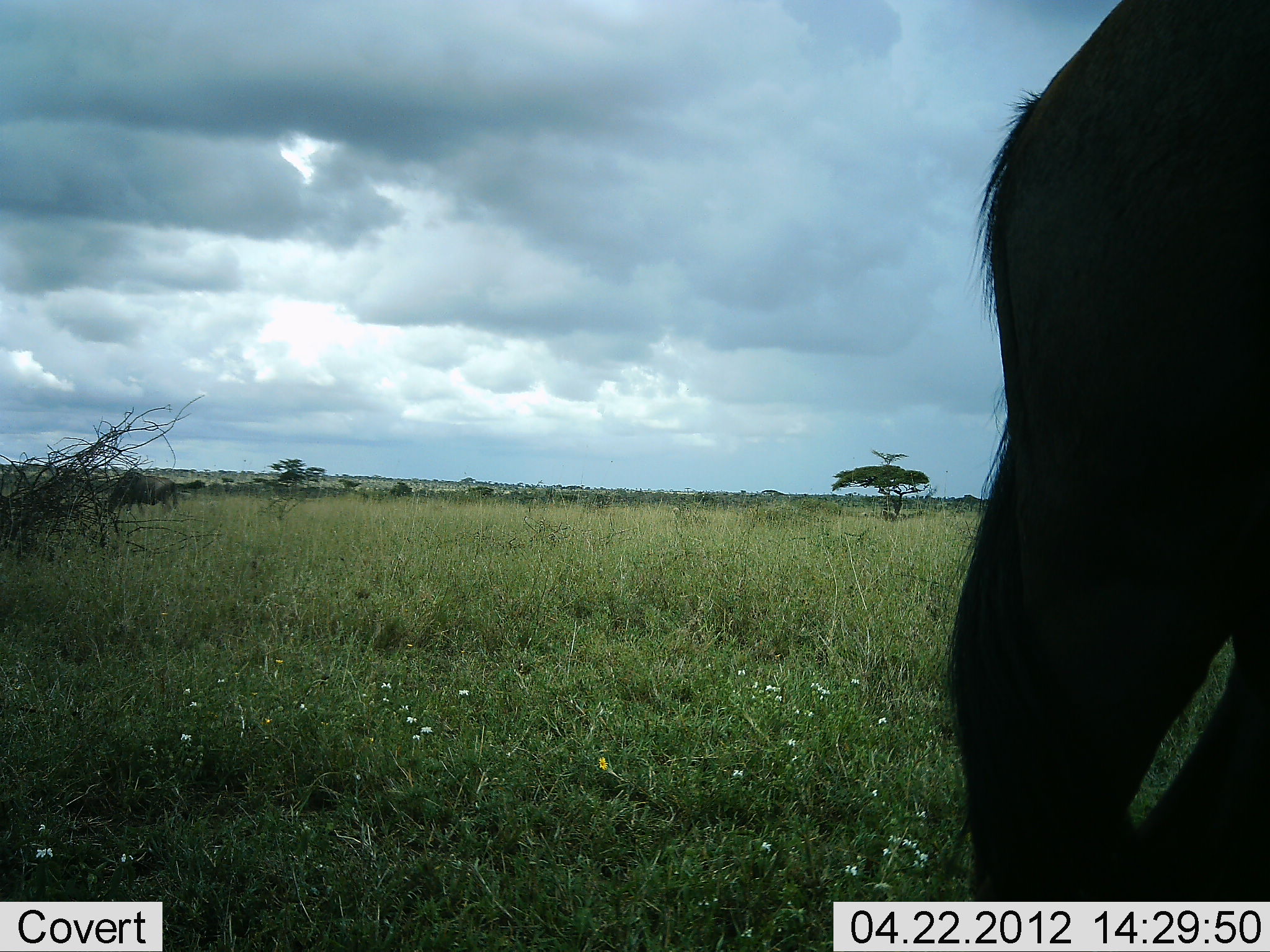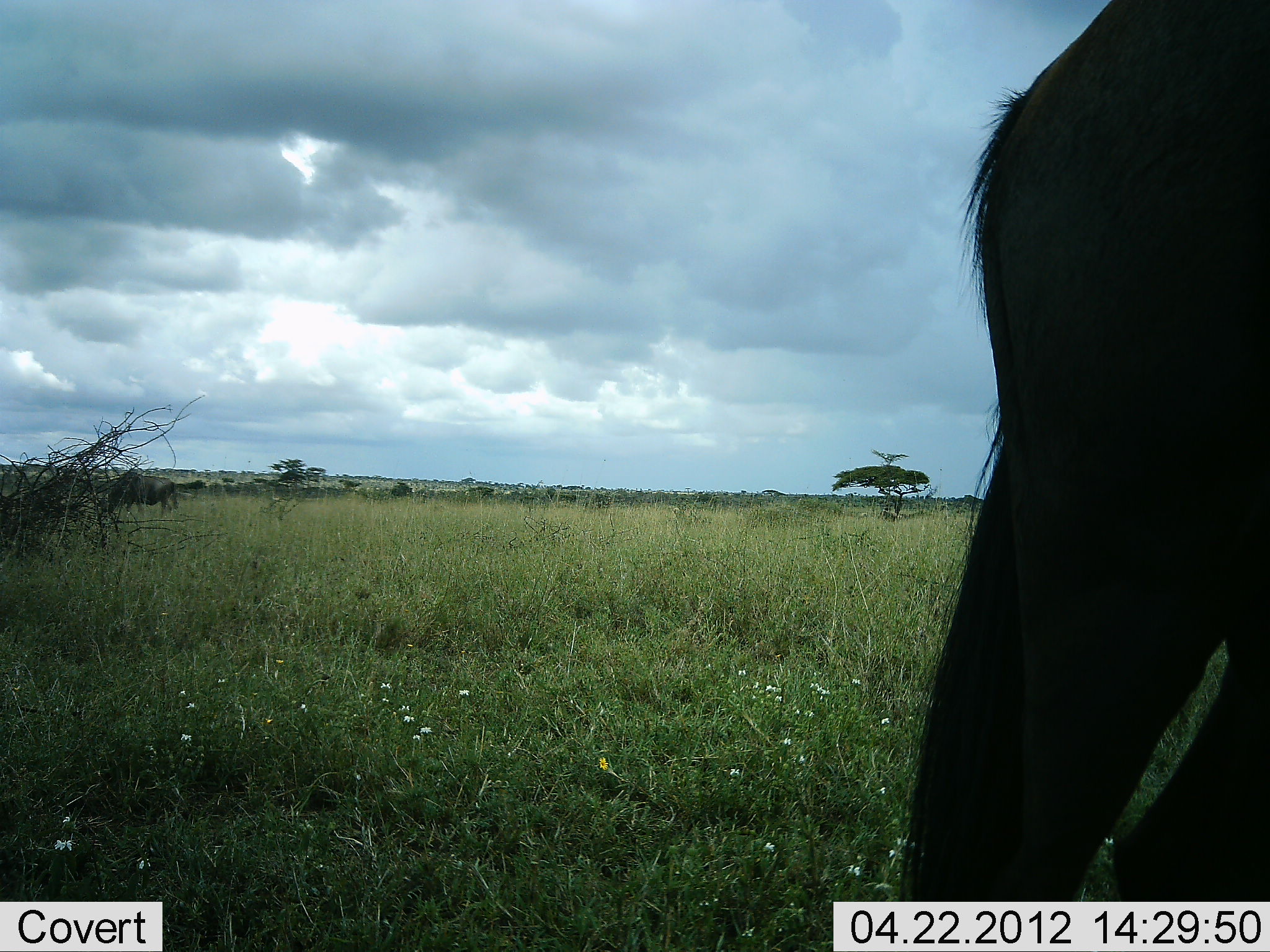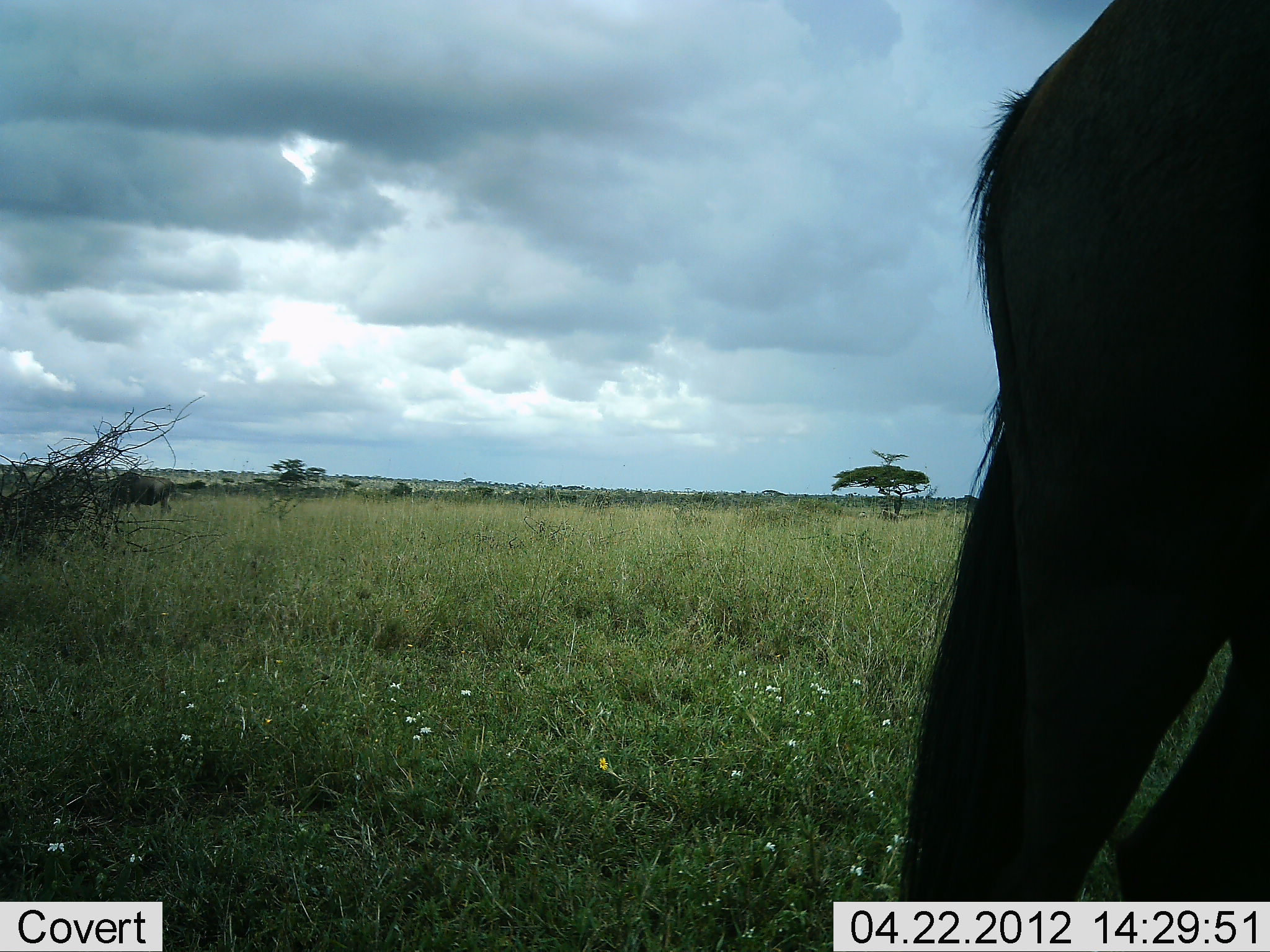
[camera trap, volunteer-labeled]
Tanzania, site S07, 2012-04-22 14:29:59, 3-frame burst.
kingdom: Animalia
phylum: Chordata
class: Mammalia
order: Artiodactyla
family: Bovidae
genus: Connochaetes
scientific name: Connochaetes taurinus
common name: blue wildebeest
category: wildebeest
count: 2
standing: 80%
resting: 0%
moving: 0%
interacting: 5%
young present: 0%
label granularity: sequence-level